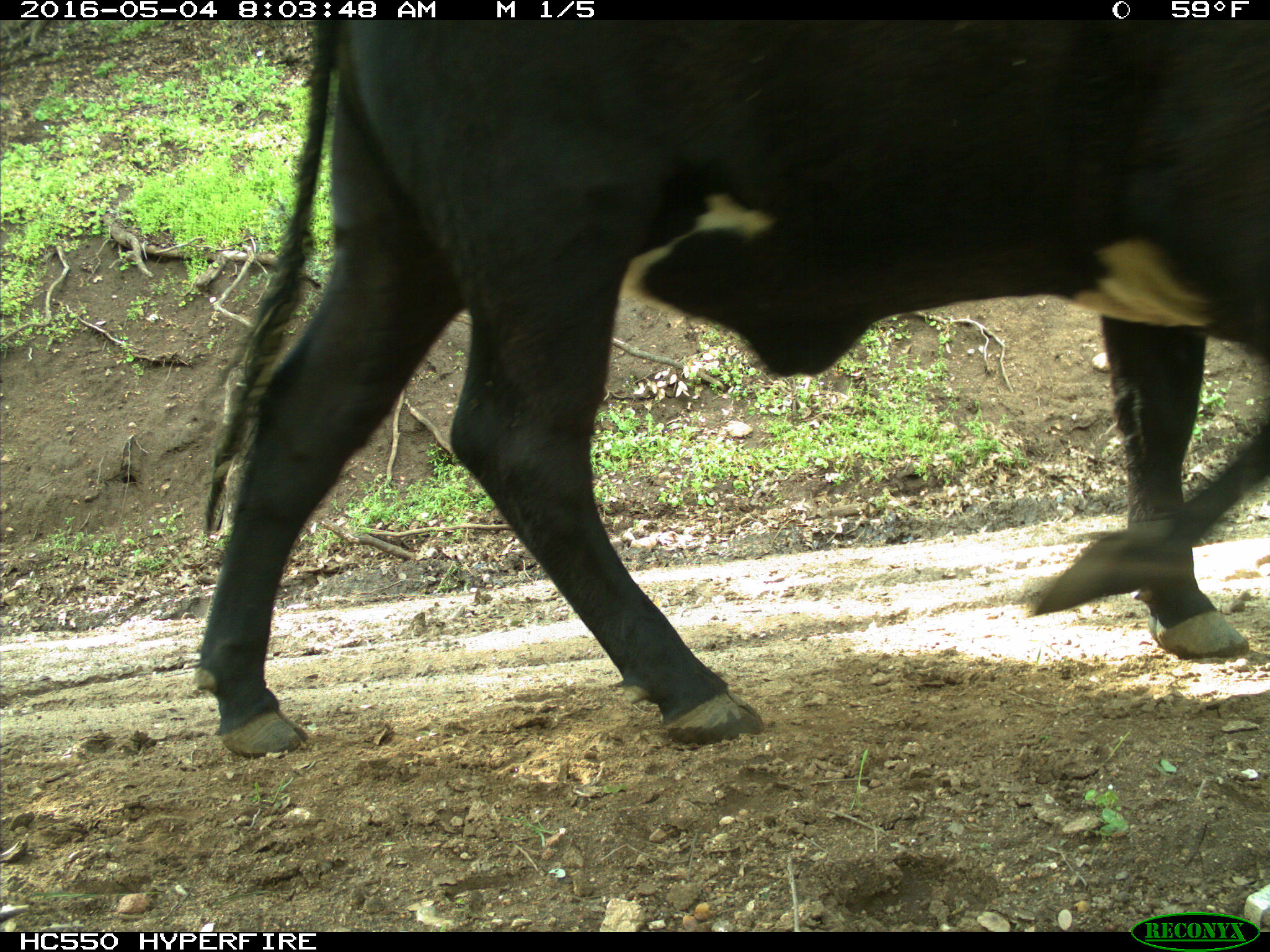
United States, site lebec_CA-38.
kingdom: Animalia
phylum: Chordata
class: Mammalia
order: Artiodactyla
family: Bovidae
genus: Bos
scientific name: Bos taurus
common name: domestic cow